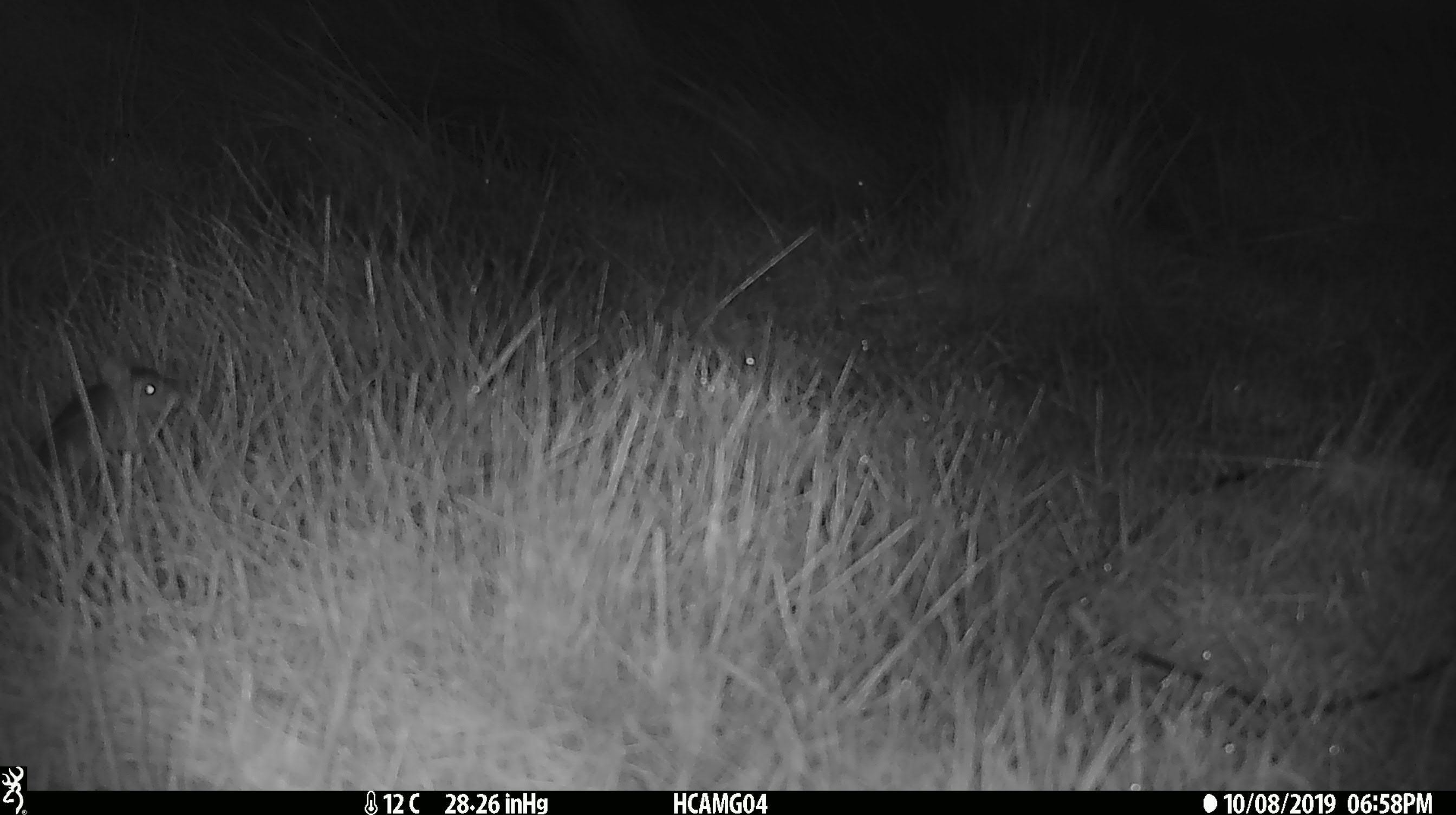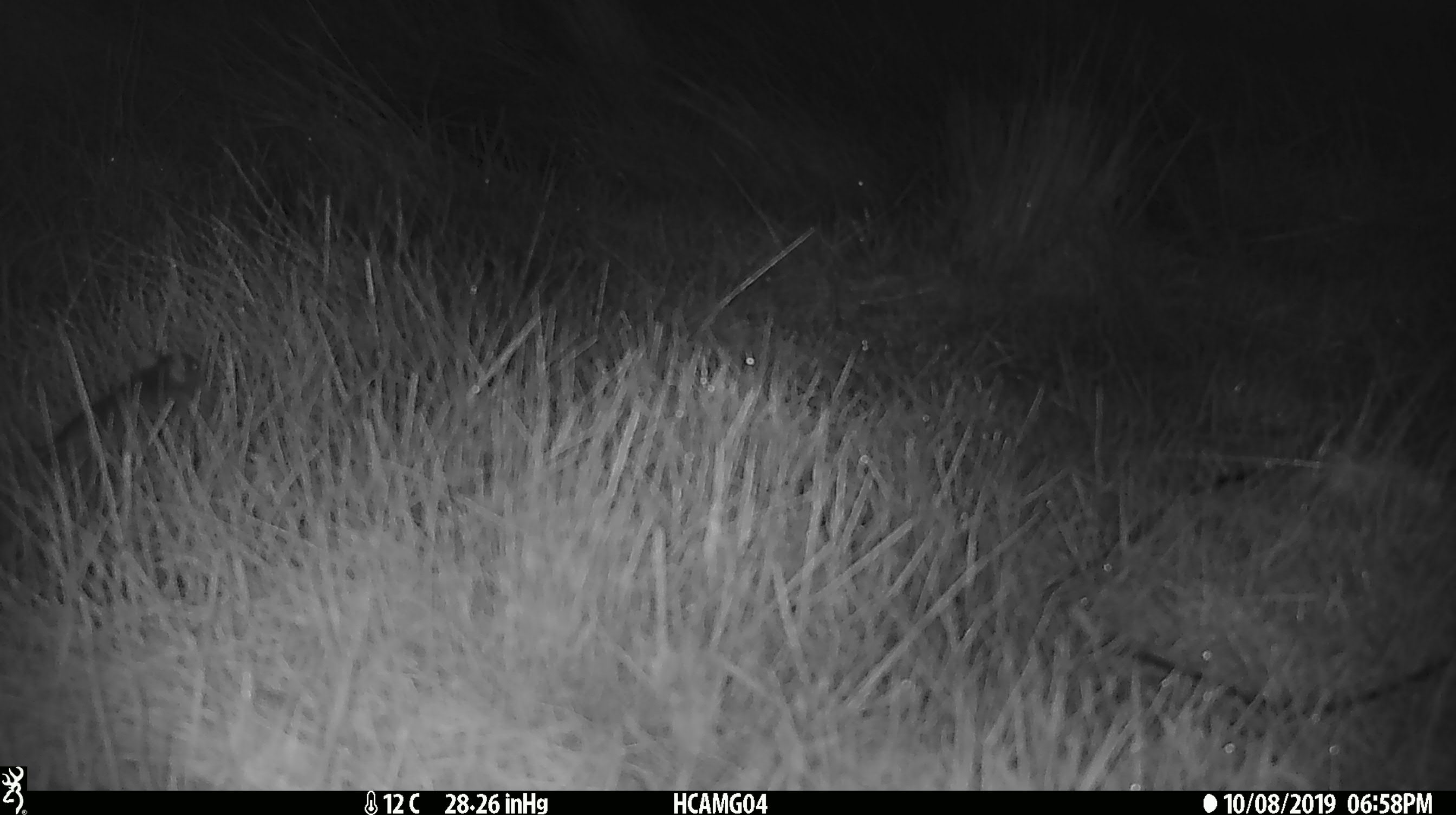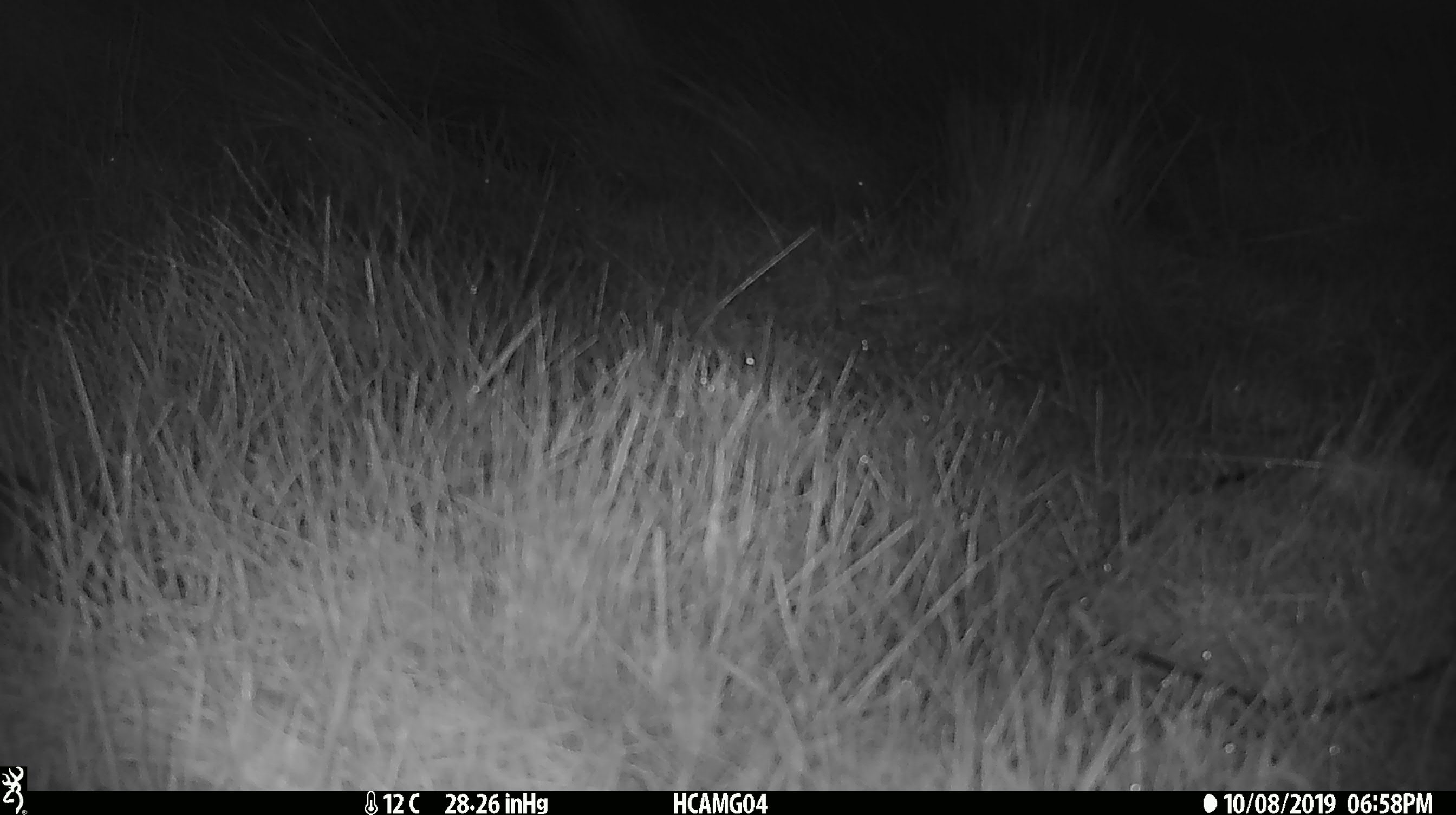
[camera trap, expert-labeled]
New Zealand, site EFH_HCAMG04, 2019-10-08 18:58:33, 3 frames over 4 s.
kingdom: Animalia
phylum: Chordata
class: Mammalia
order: Rodentia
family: Muridae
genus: Mus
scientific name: Mus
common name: mouse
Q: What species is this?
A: Mouse (Mus).